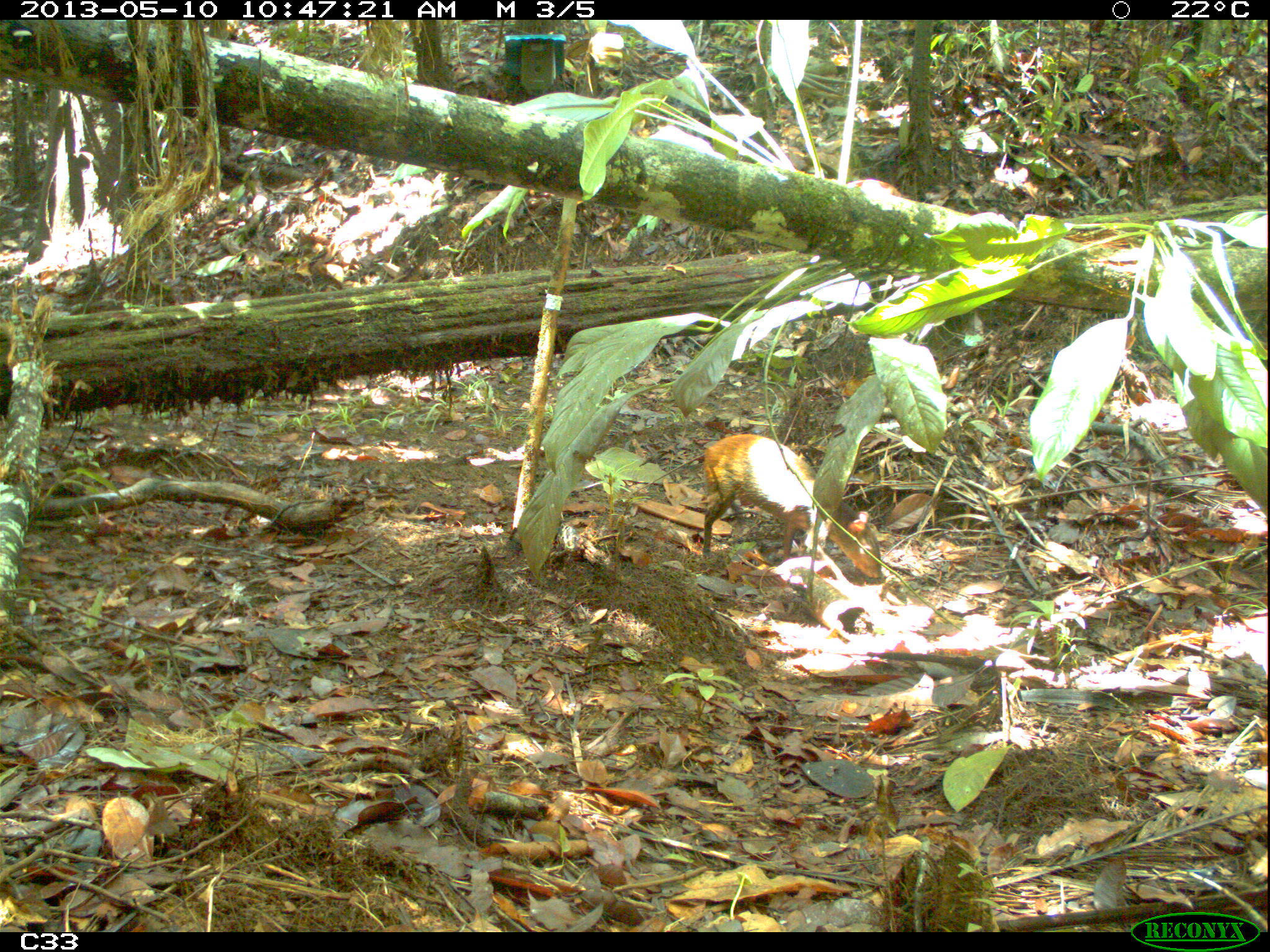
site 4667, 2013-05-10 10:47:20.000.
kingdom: Animalia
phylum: Chordata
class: Mammalia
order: Rodentia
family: Dasyproctidae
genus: Dasyprocta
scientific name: Dasyprocta leporina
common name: red-rumped agouti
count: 1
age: adult